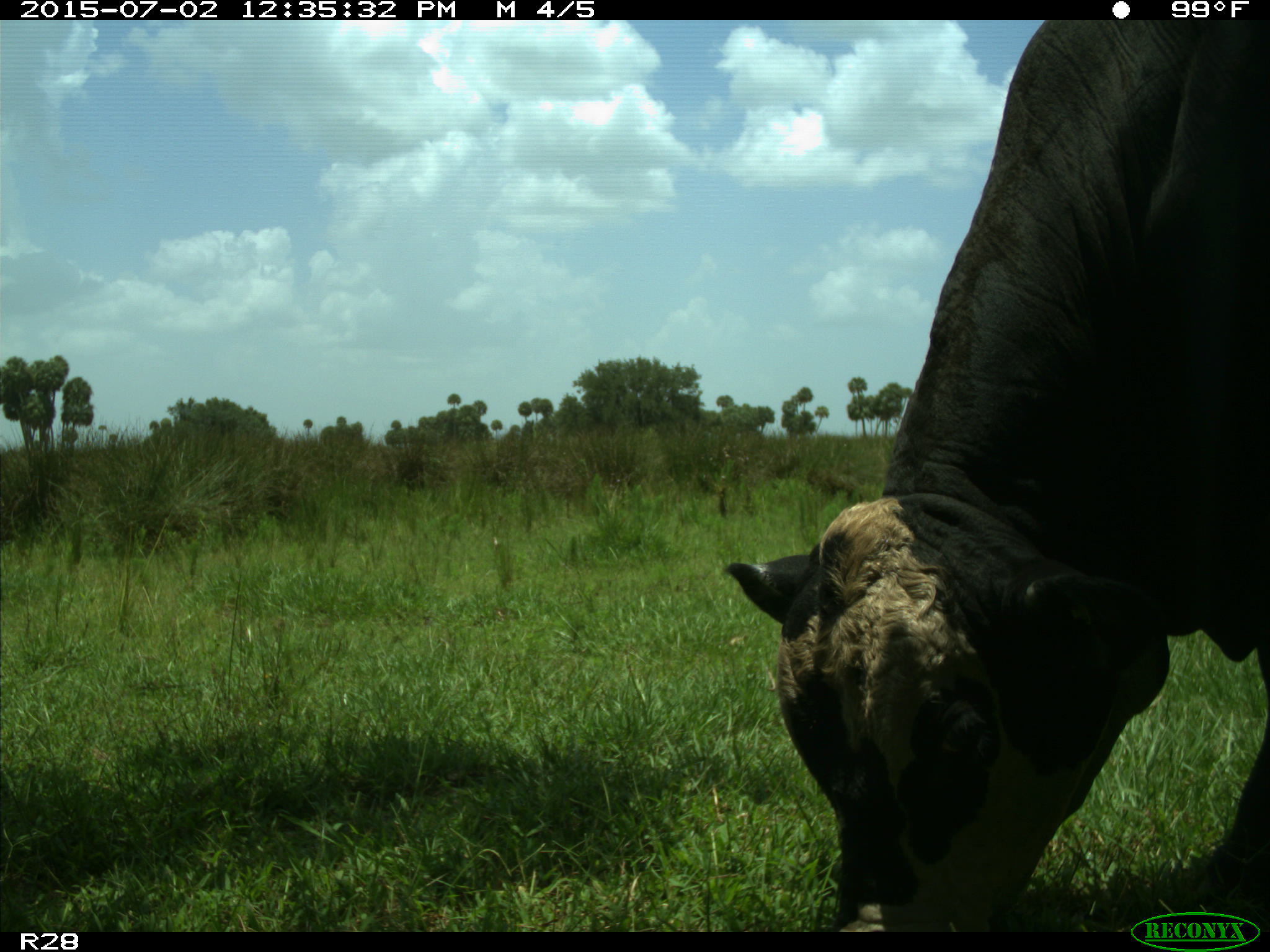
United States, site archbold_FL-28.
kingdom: Animalia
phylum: Chordata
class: Mammalia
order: Artiodactyla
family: Bovidae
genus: Bos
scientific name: Bos taurus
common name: domestic cow